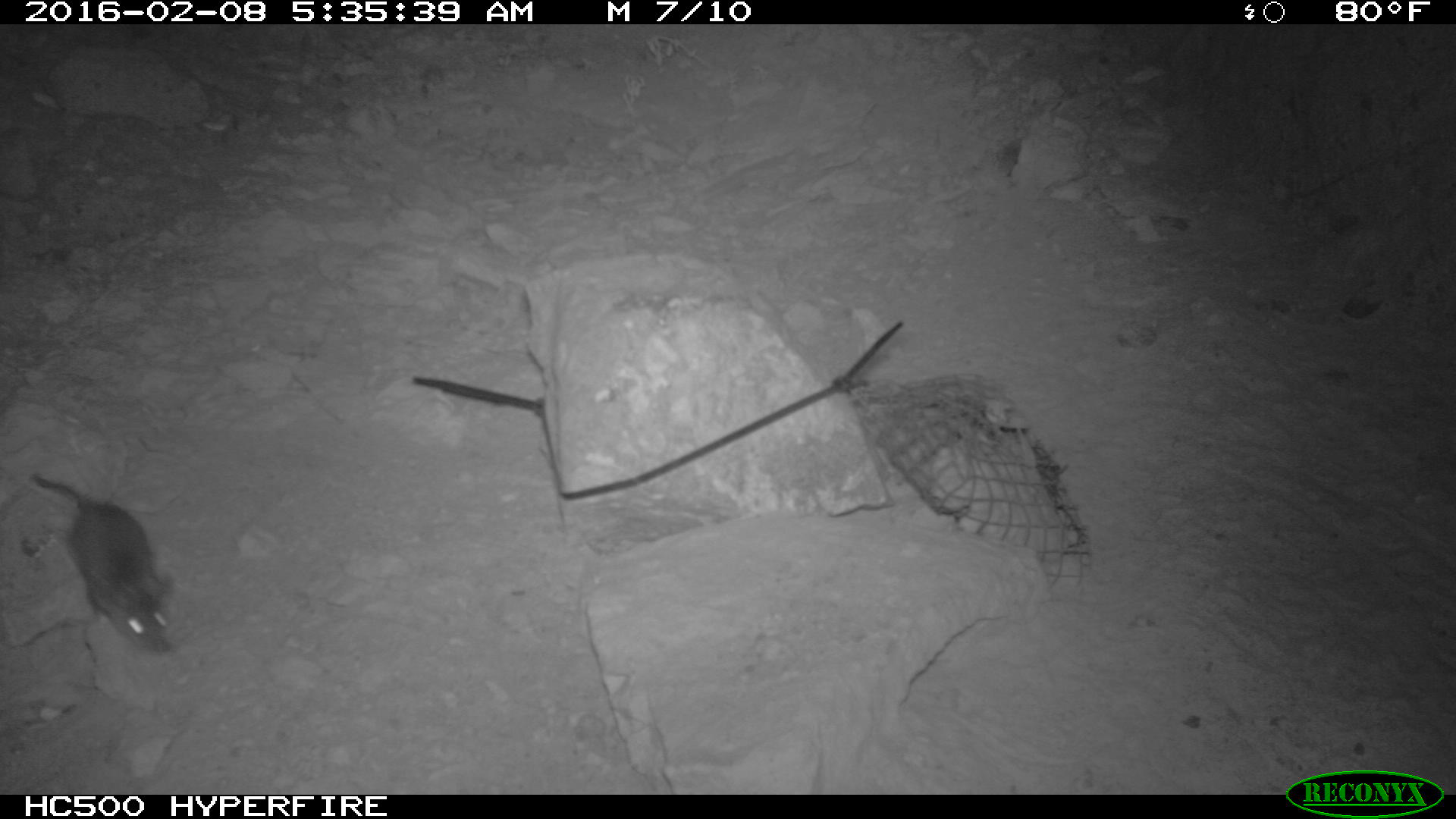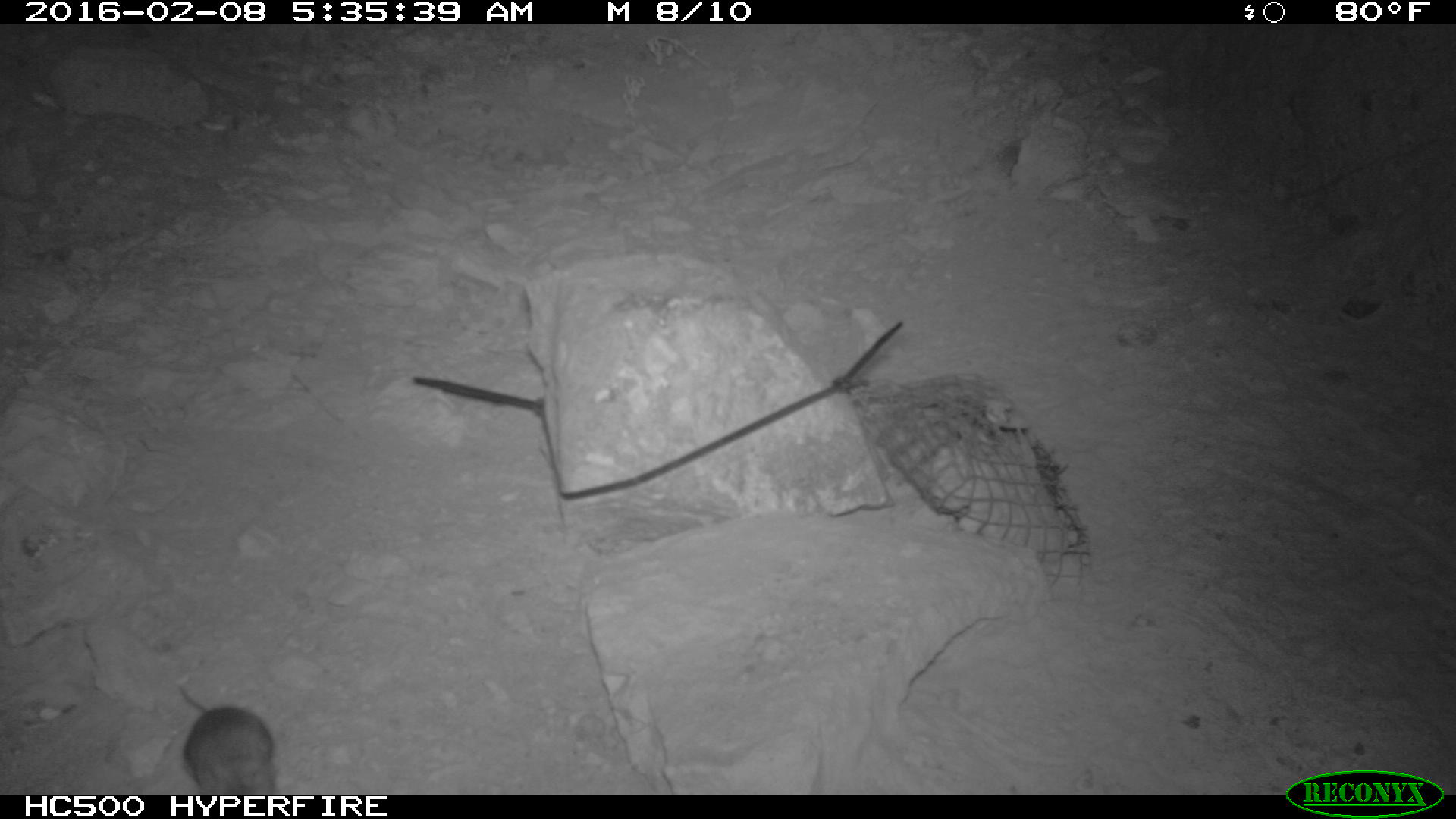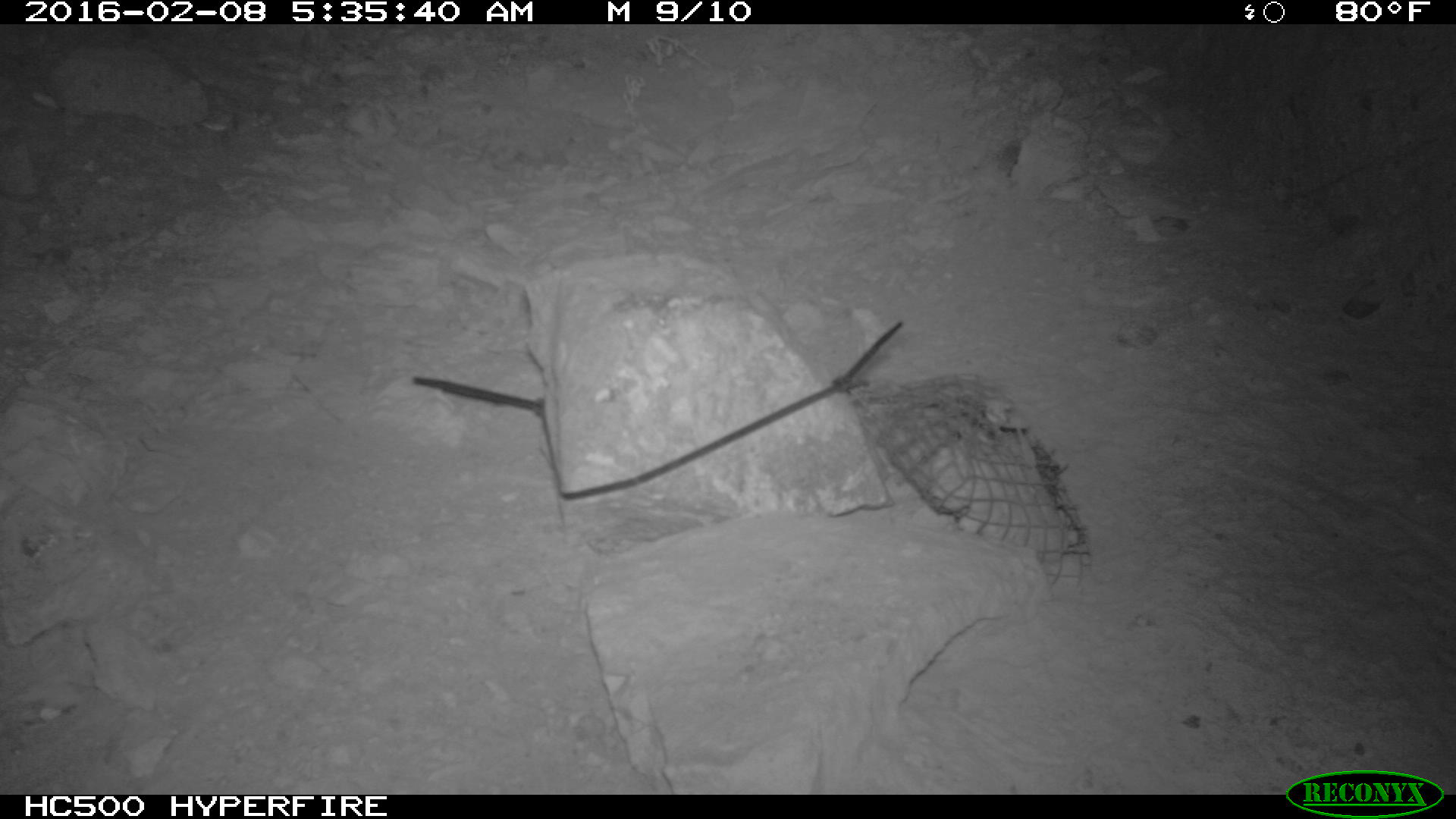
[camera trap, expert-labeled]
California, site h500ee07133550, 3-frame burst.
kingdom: Animalia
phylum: Chordata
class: Mammalia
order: Rodentia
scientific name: Rodentia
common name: rodent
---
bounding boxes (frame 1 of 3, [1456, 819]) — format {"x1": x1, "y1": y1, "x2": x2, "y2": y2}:
rodent: {"x1": 30, "y1": 472, "x2": 176, "y2": 654}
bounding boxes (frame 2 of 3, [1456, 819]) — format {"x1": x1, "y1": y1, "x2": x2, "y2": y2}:
rodent: {"x1": 178, "y1": 686, "x2": 278, "y2": 794}